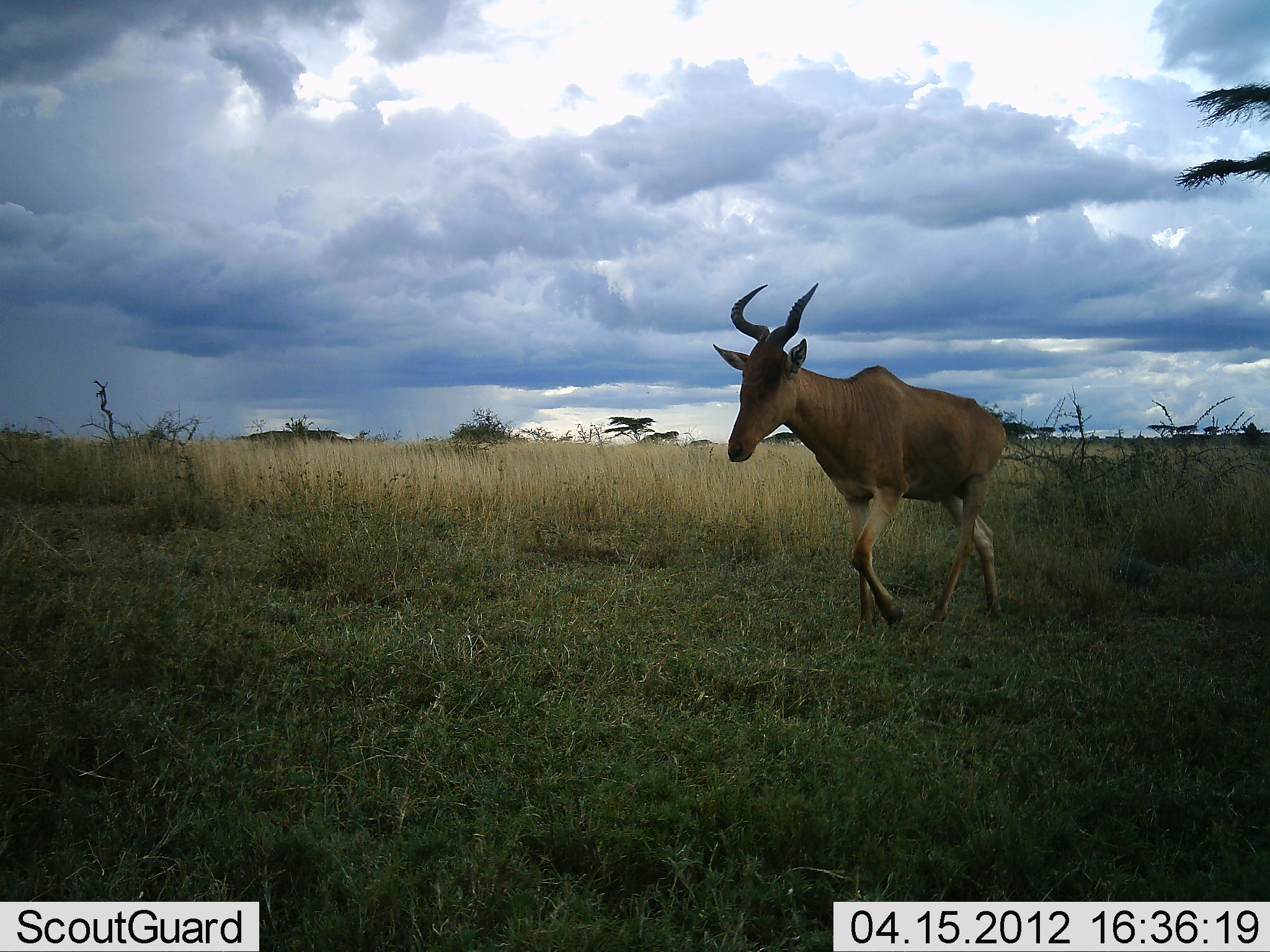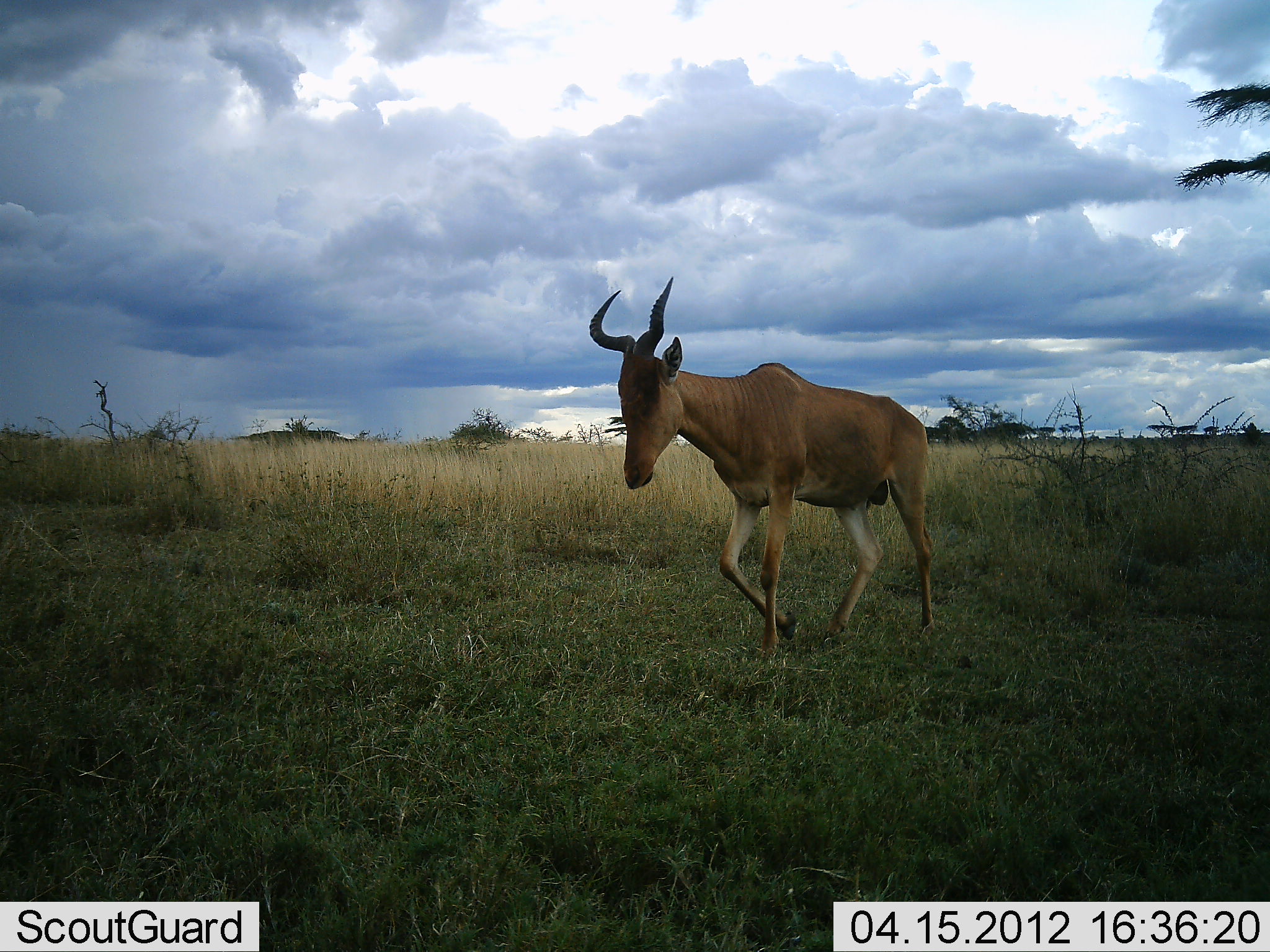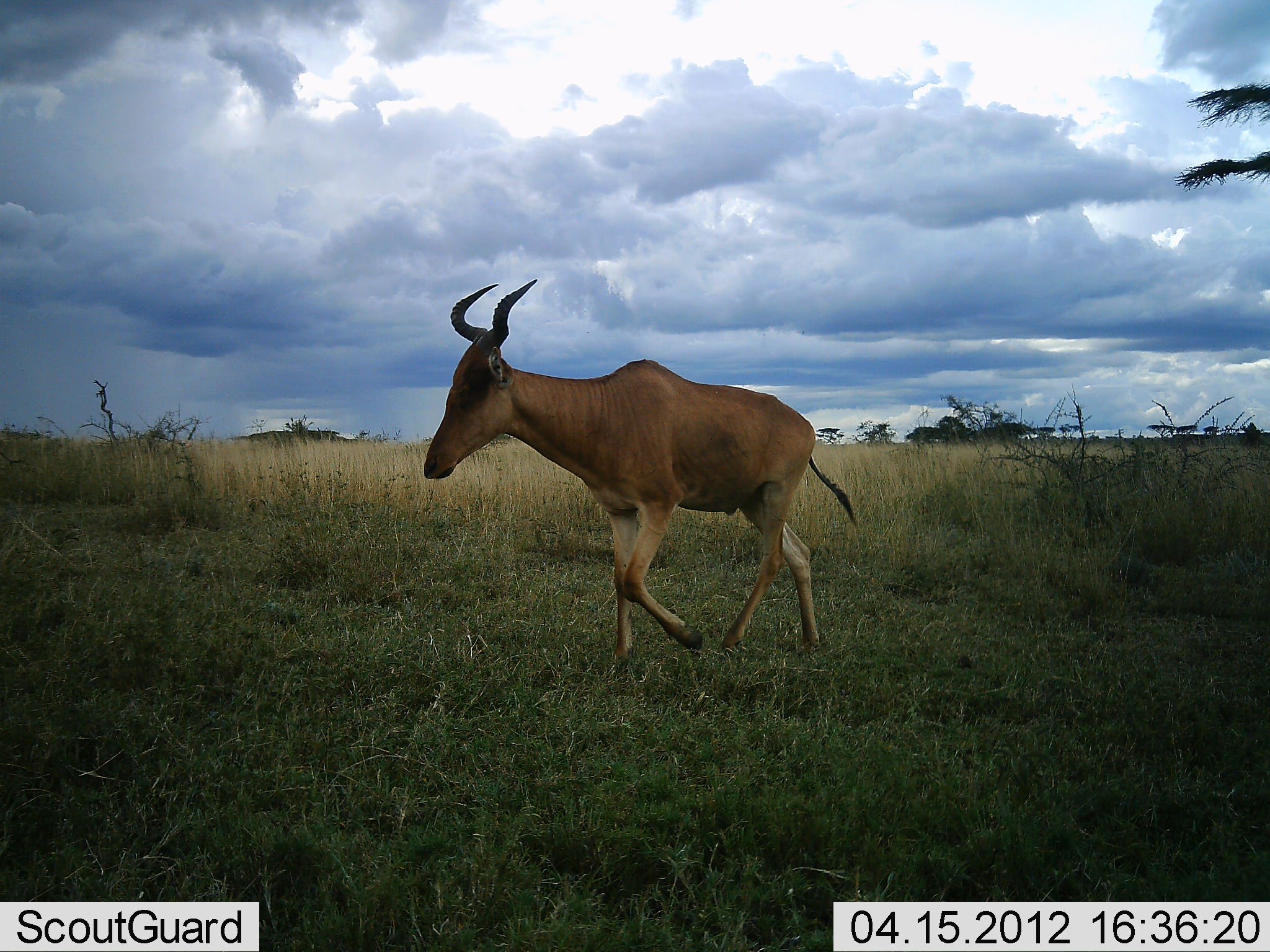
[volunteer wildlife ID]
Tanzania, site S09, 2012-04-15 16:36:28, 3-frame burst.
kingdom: Animalia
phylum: Chordata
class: Mammalia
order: Artiodactyla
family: Bovidae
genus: Alcelaphus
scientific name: Alcelaphus buselaphus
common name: hartebeest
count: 1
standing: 0%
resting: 0%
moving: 92%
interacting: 0%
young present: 0%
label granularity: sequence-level